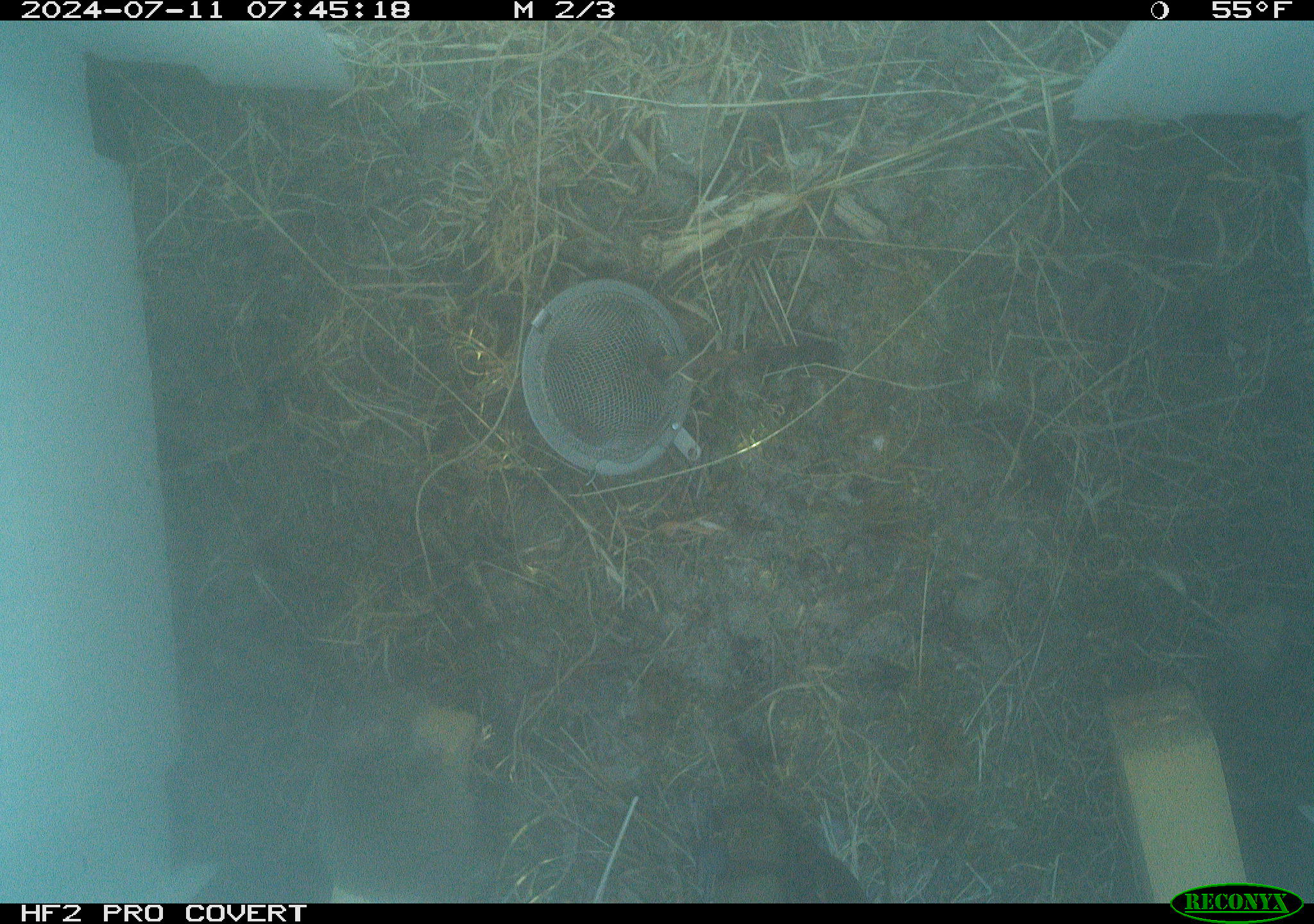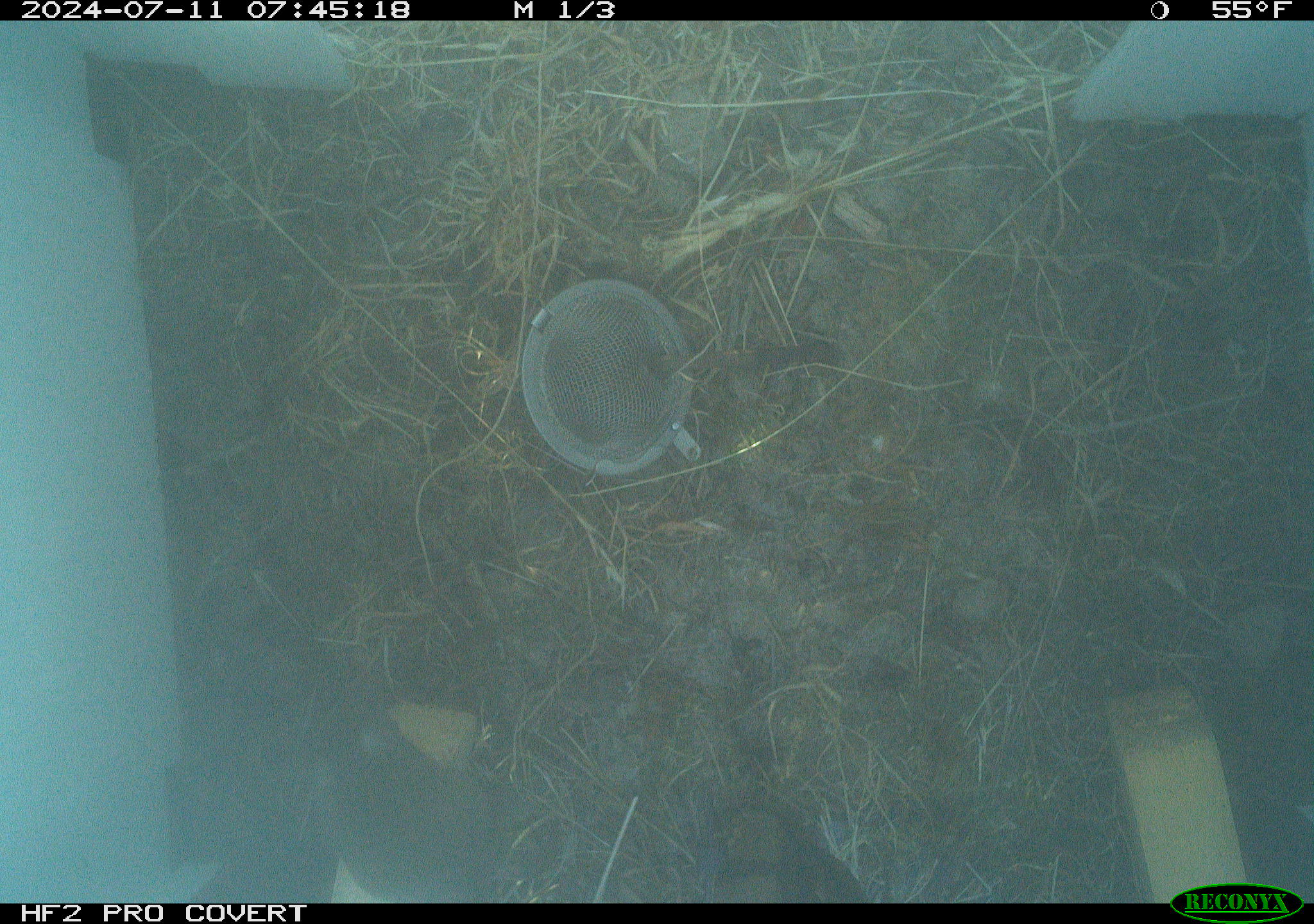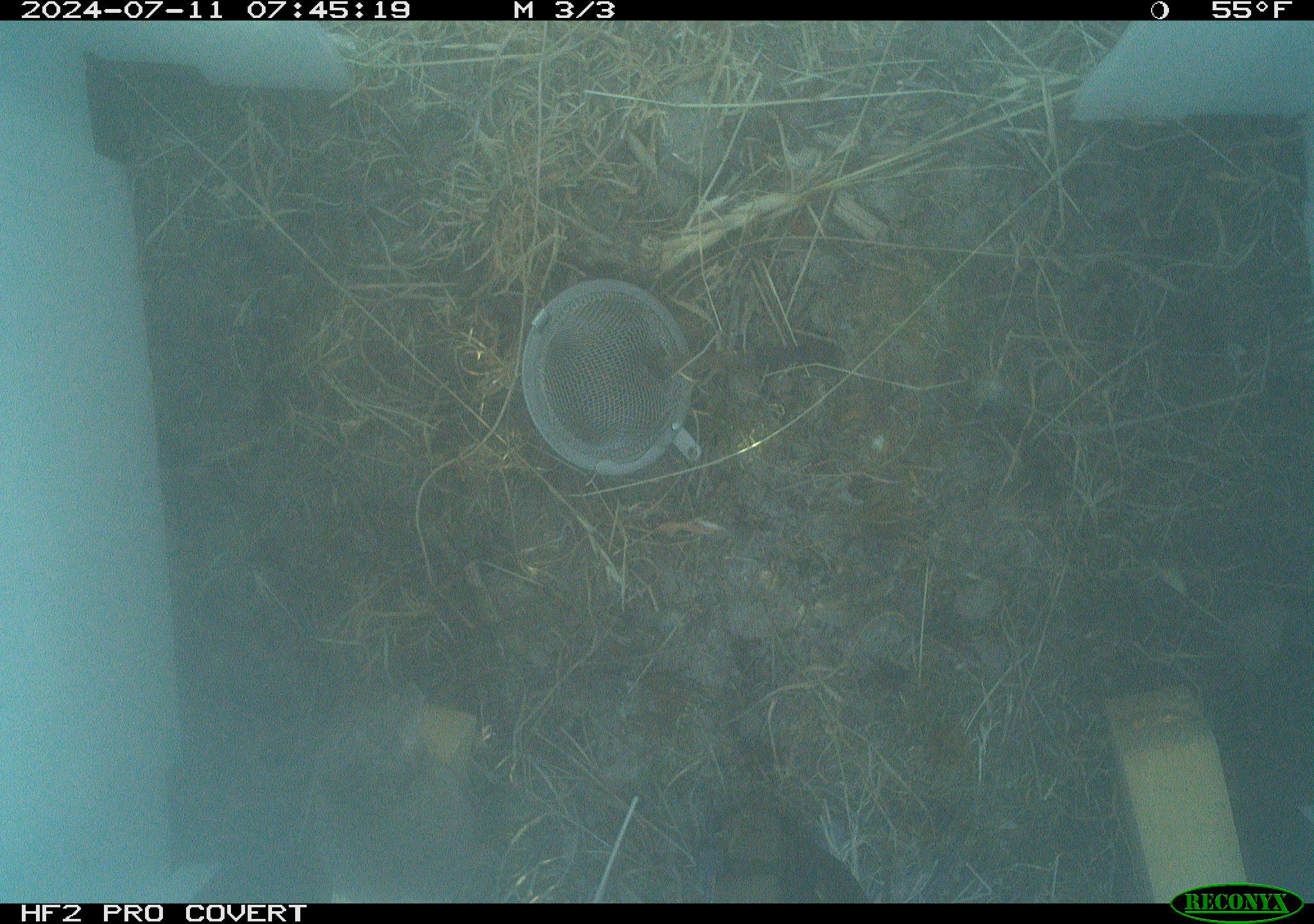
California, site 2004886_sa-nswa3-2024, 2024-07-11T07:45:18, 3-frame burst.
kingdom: Animalia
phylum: Chordata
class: Mammalia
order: Rodentia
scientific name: Rodentia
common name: rodent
Rodent (Rodentia).